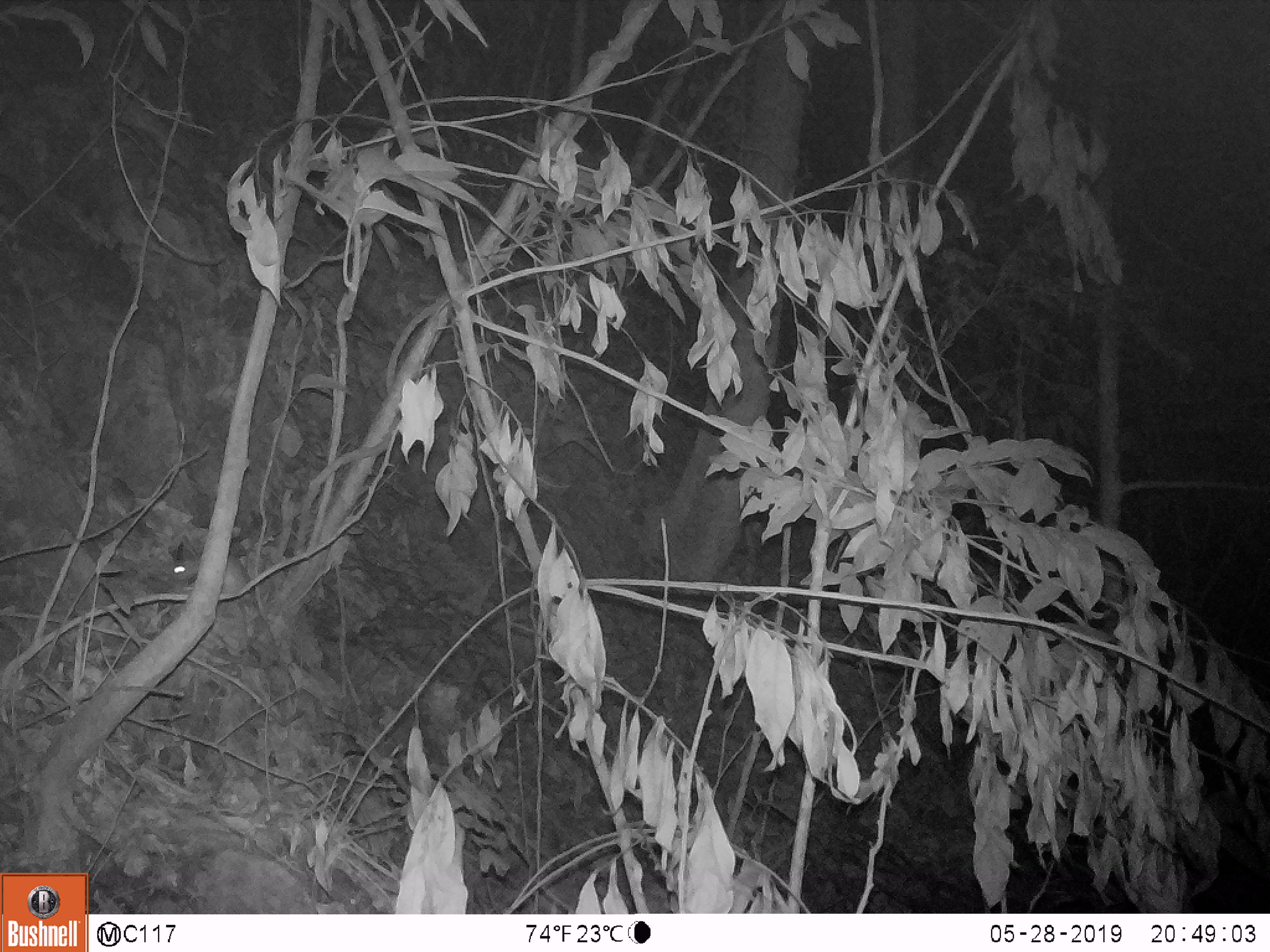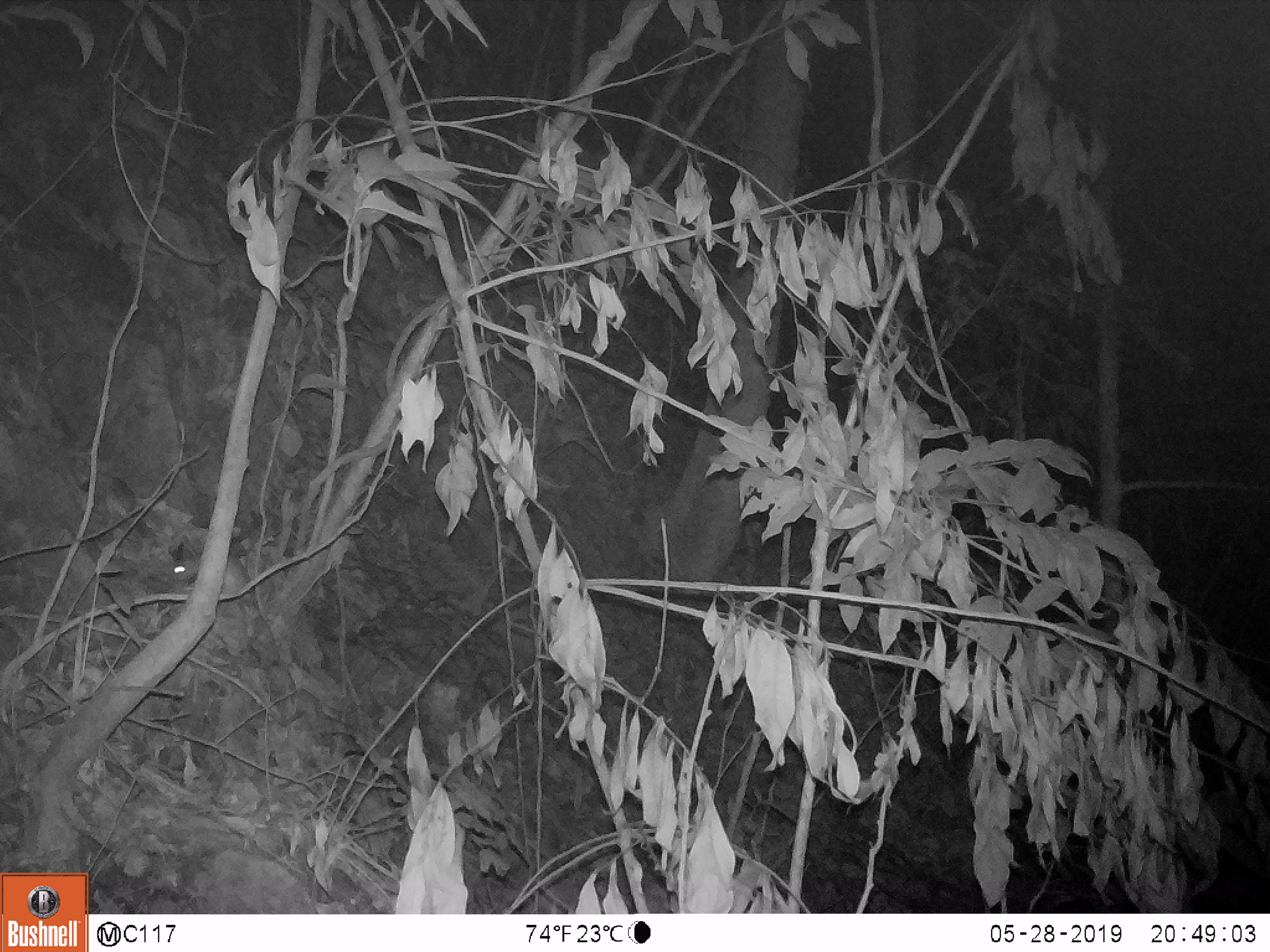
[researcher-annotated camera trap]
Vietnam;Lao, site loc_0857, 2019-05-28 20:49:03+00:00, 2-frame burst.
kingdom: Animalia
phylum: Chordata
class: Mammalia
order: Rodentia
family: Muridae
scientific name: Muridae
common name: old-world mice and rats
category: unidentified murid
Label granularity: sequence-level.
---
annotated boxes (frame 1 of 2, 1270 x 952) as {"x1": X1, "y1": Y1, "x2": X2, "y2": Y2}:
unidentified murid: {"x1": 169, "y1": 542, "x2": 254, "y2": 598}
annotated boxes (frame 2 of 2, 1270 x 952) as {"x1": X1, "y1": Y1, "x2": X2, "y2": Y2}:
unidentified murid: {"x1": 169, "y1": 541, "x2": 254, "y2": 598}